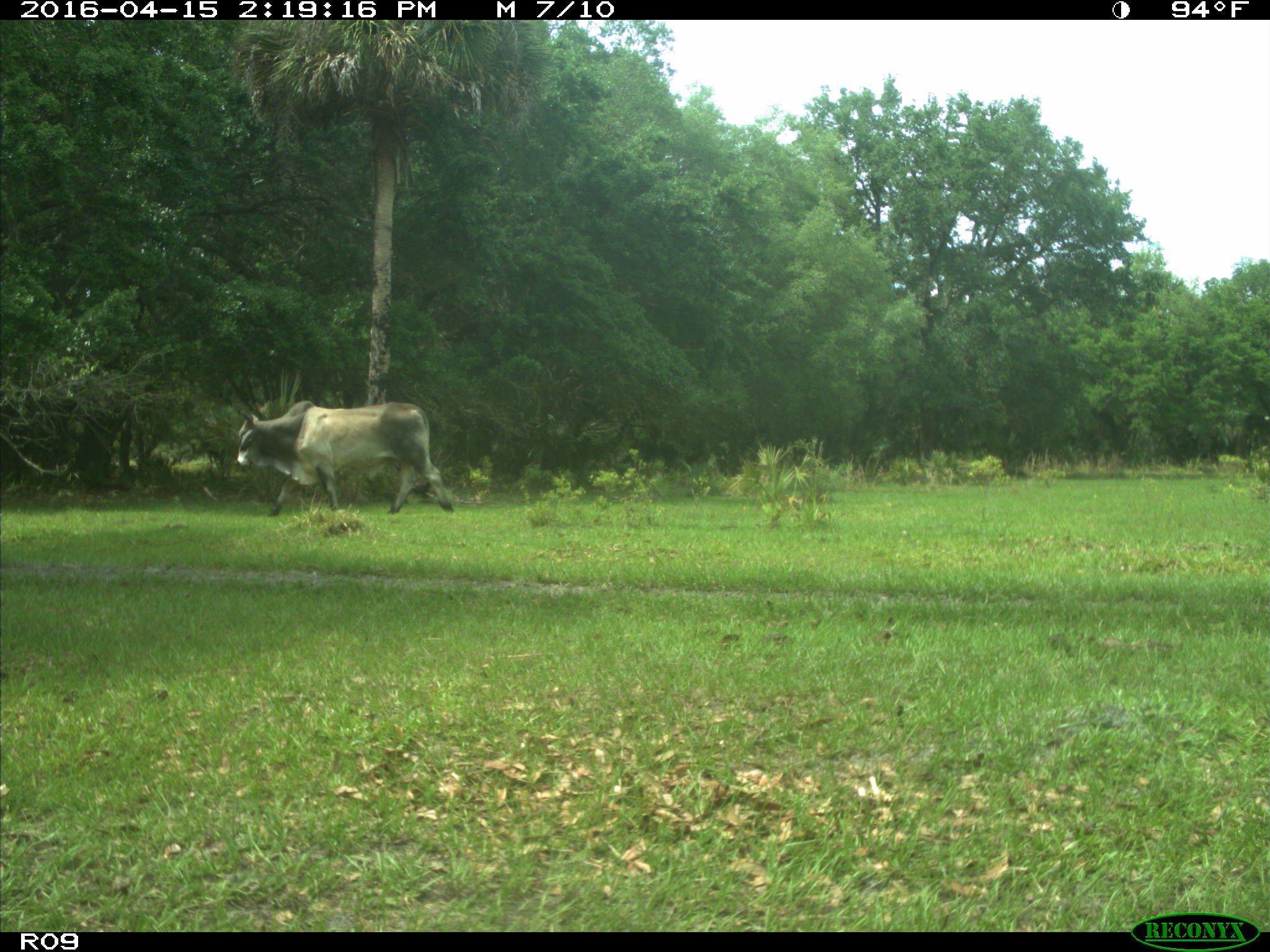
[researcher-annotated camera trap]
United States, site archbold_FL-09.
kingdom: Animalia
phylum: Chordata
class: Mammalia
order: Artiodactyla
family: Bovidae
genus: Bos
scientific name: Bos taurus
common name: domestic cow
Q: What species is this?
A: Bos taurus (domestic cow).